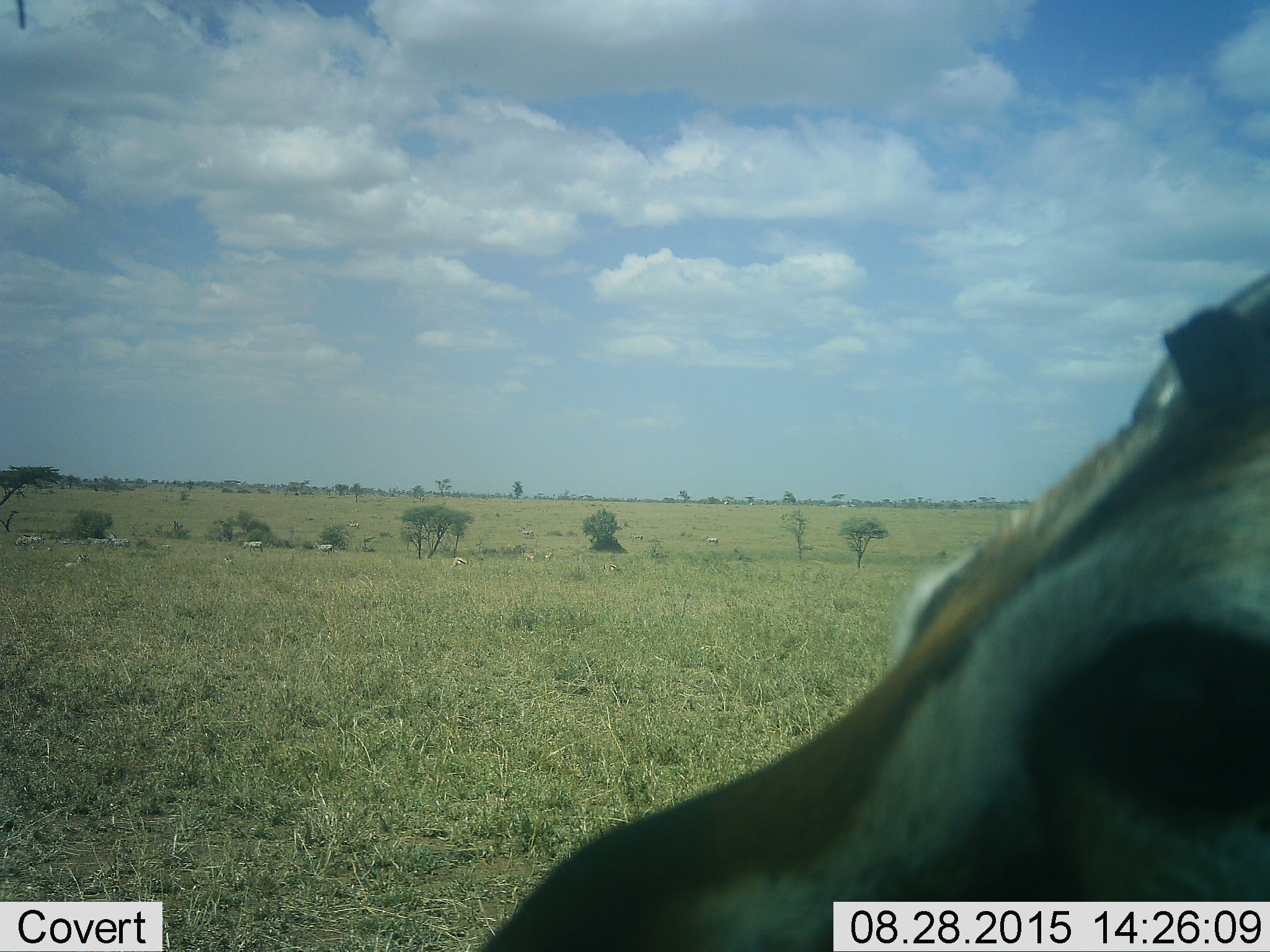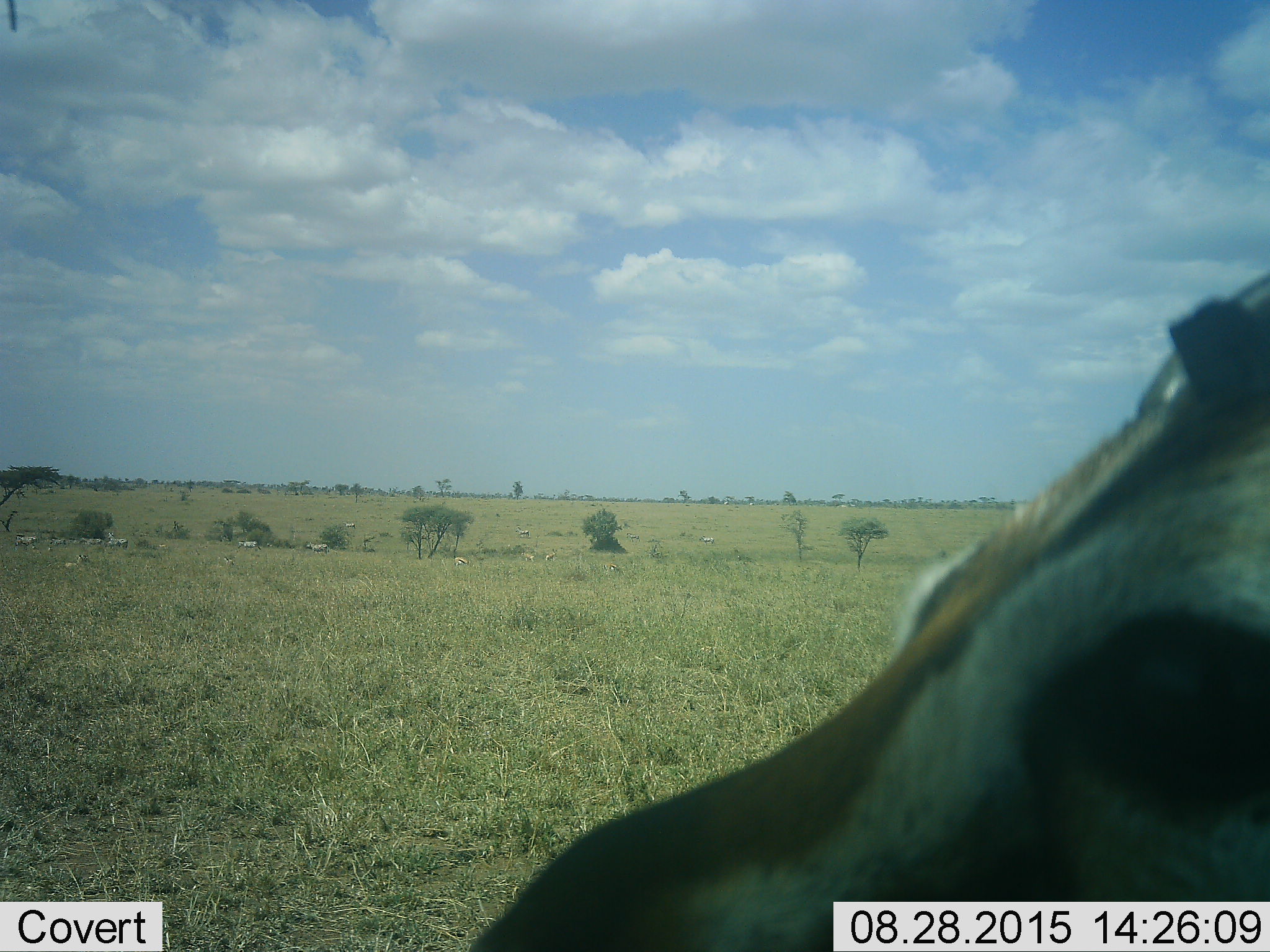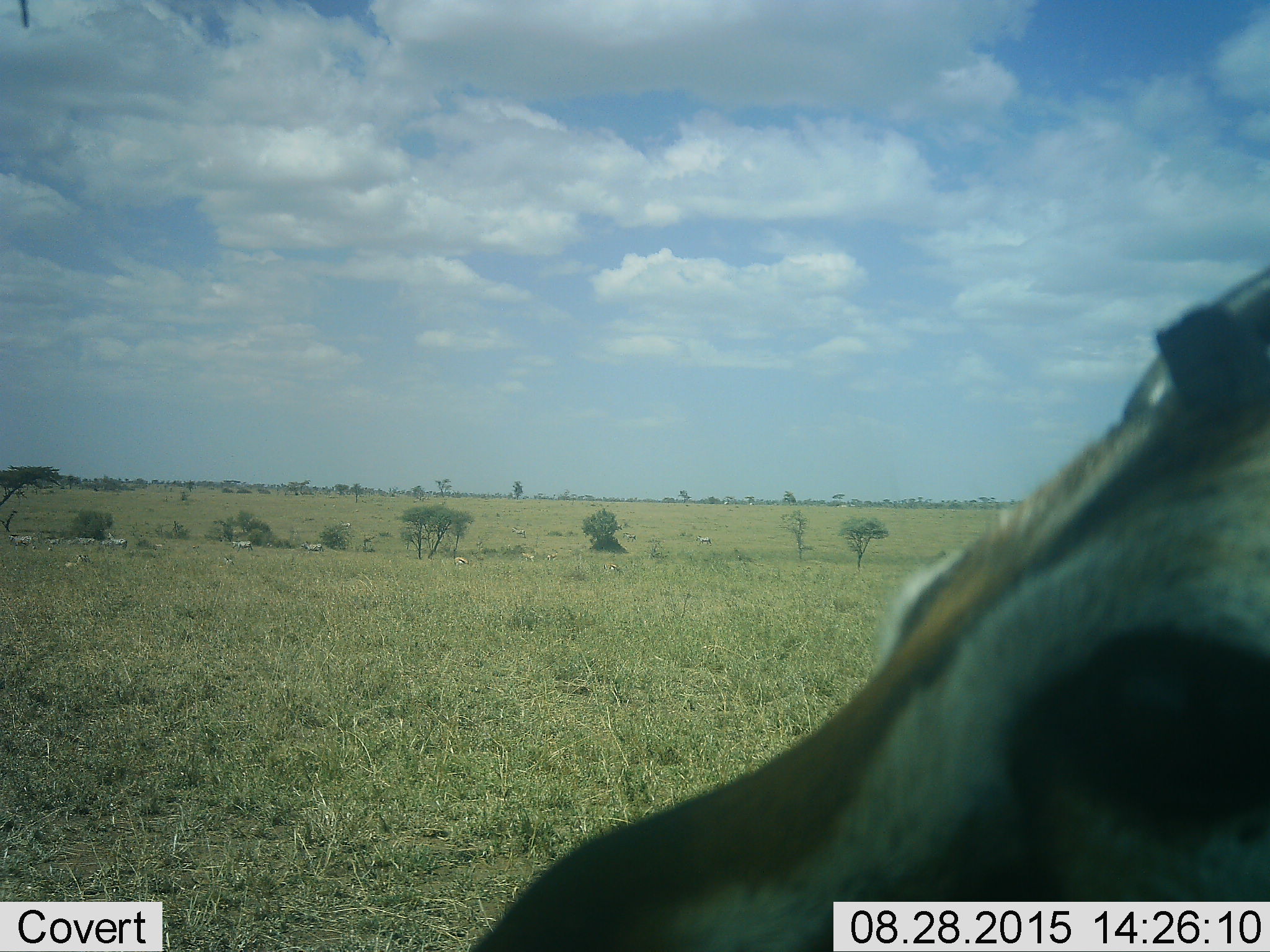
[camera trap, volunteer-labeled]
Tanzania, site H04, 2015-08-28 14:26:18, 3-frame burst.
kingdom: Animalia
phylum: Chordata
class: Mammalia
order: Artiodactyla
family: Bovidae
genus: Eudorcas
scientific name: Eudorcas thomsonii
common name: thomson's gazelle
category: gazellethomsons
Gazellethomsons (thomson's gazelle) (Eudorcas thomsonii), count 10. Behavior (volunteer vote fractions): standing 100%, resting 0%, moving 33%, interacting 0%. Young present (vote fraction): 0%. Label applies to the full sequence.